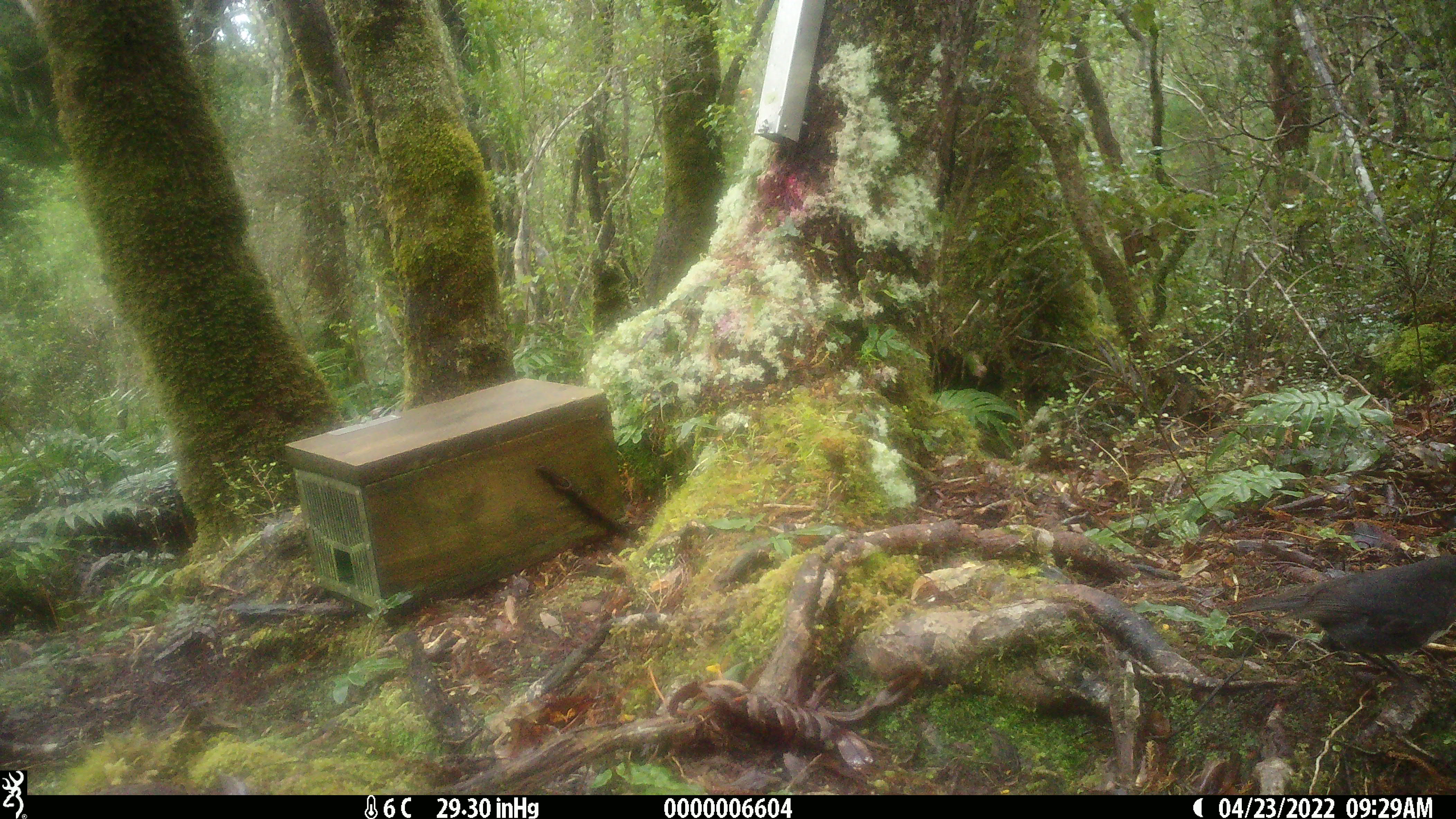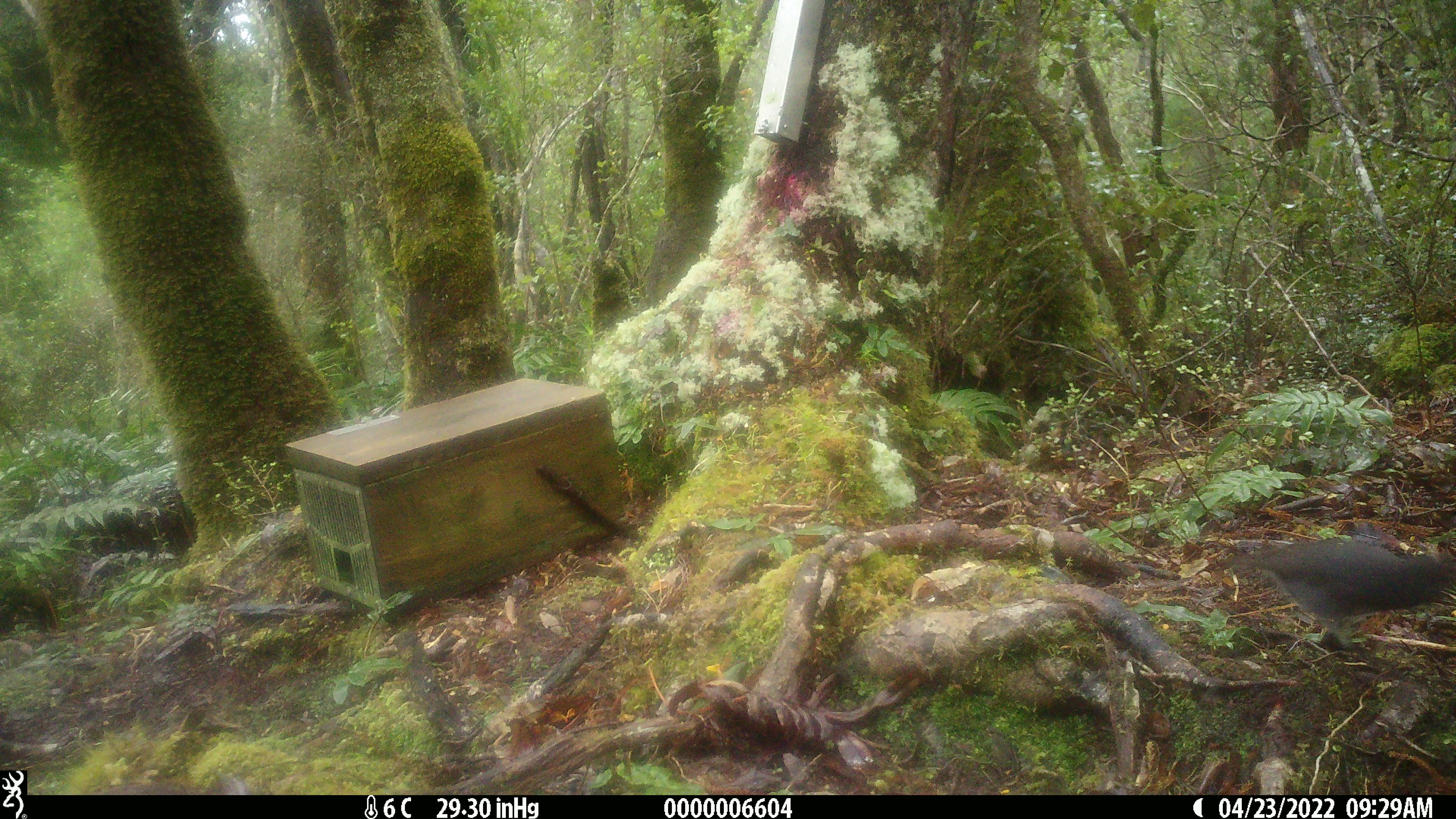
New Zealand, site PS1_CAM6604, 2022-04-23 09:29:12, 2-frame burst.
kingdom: Animalia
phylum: Chordata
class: Aves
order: Passeriformes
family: Petroicidae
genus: Petroica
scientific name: Petroica australis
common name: new zealand robin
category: robin